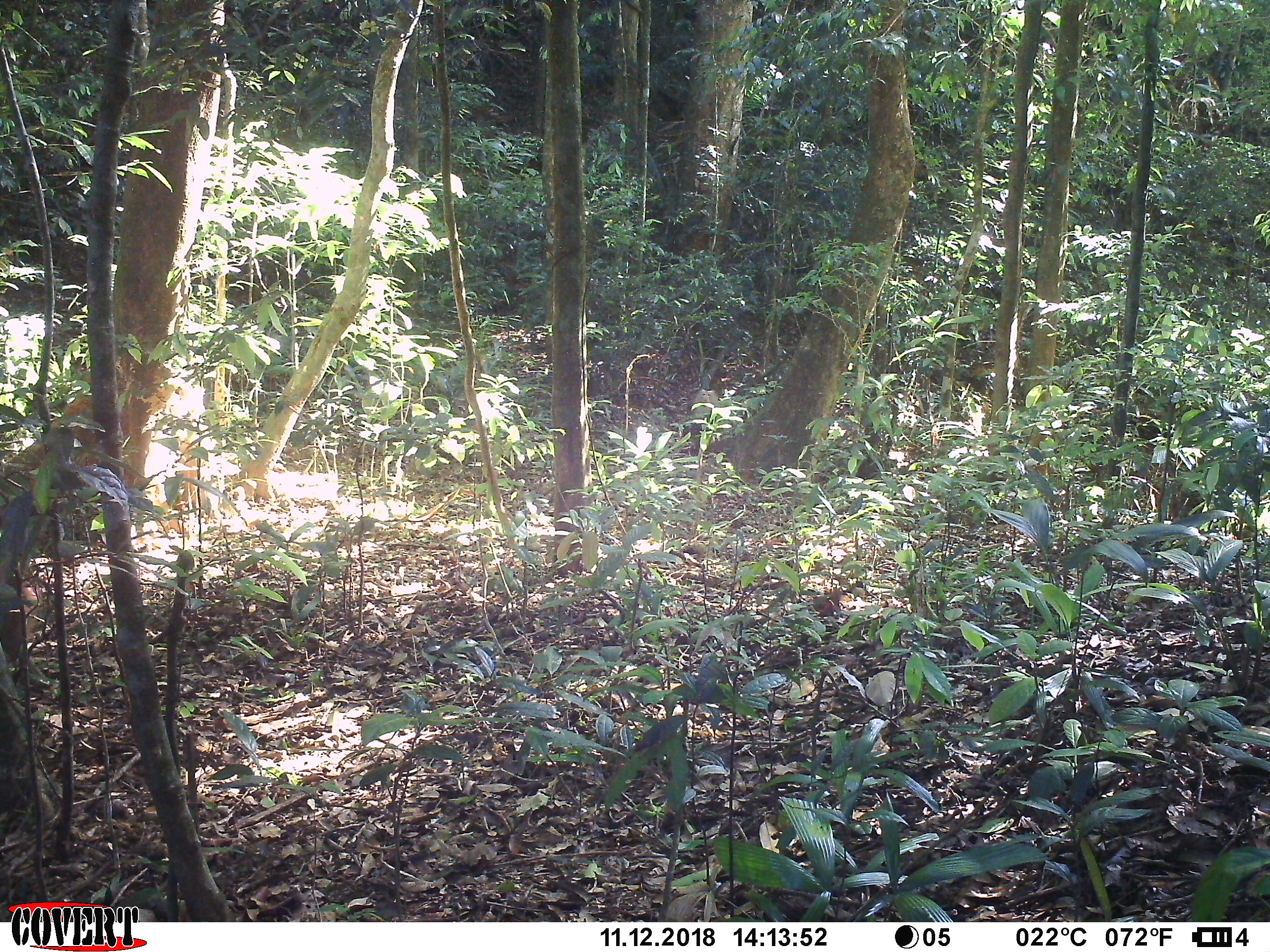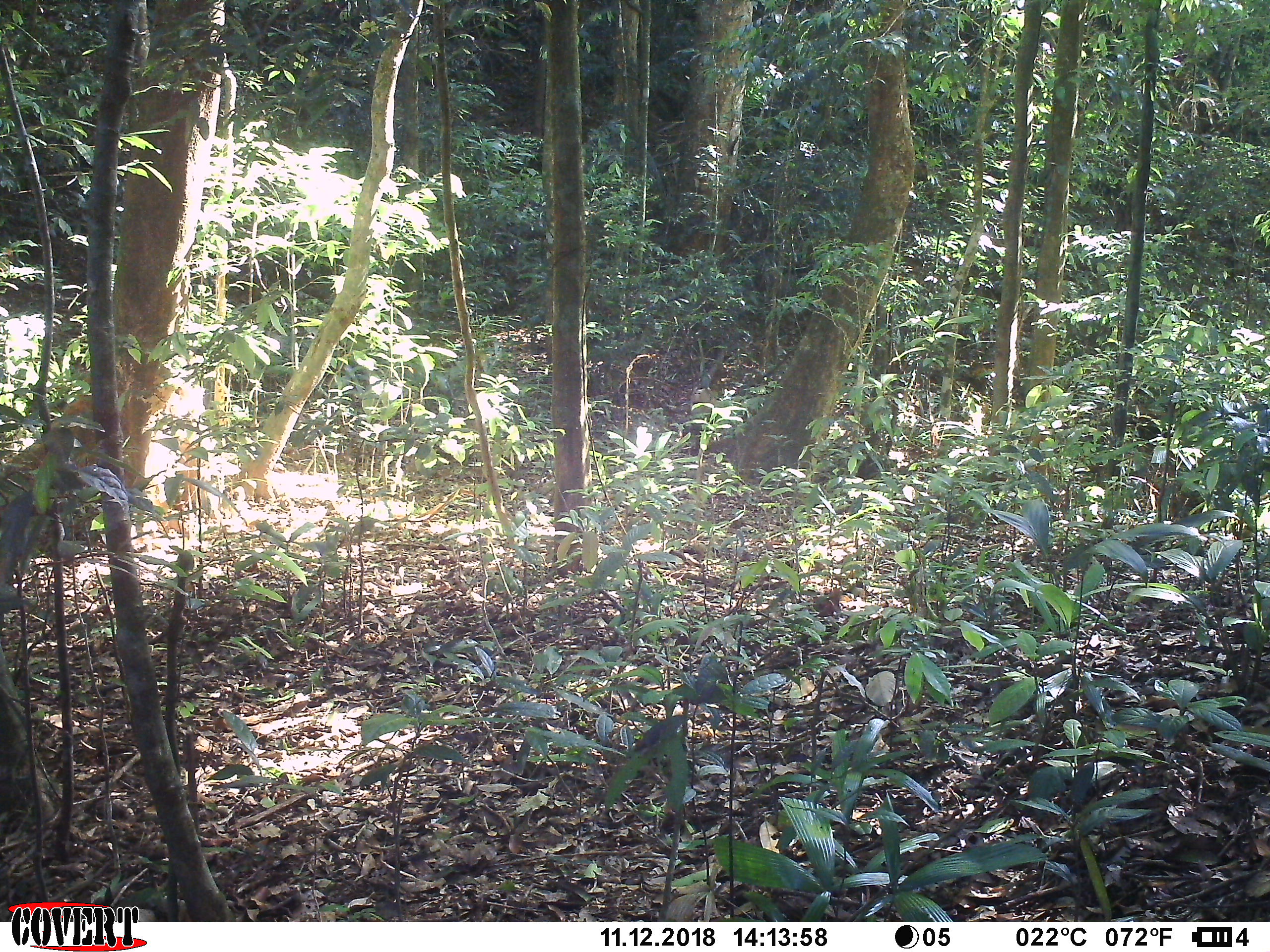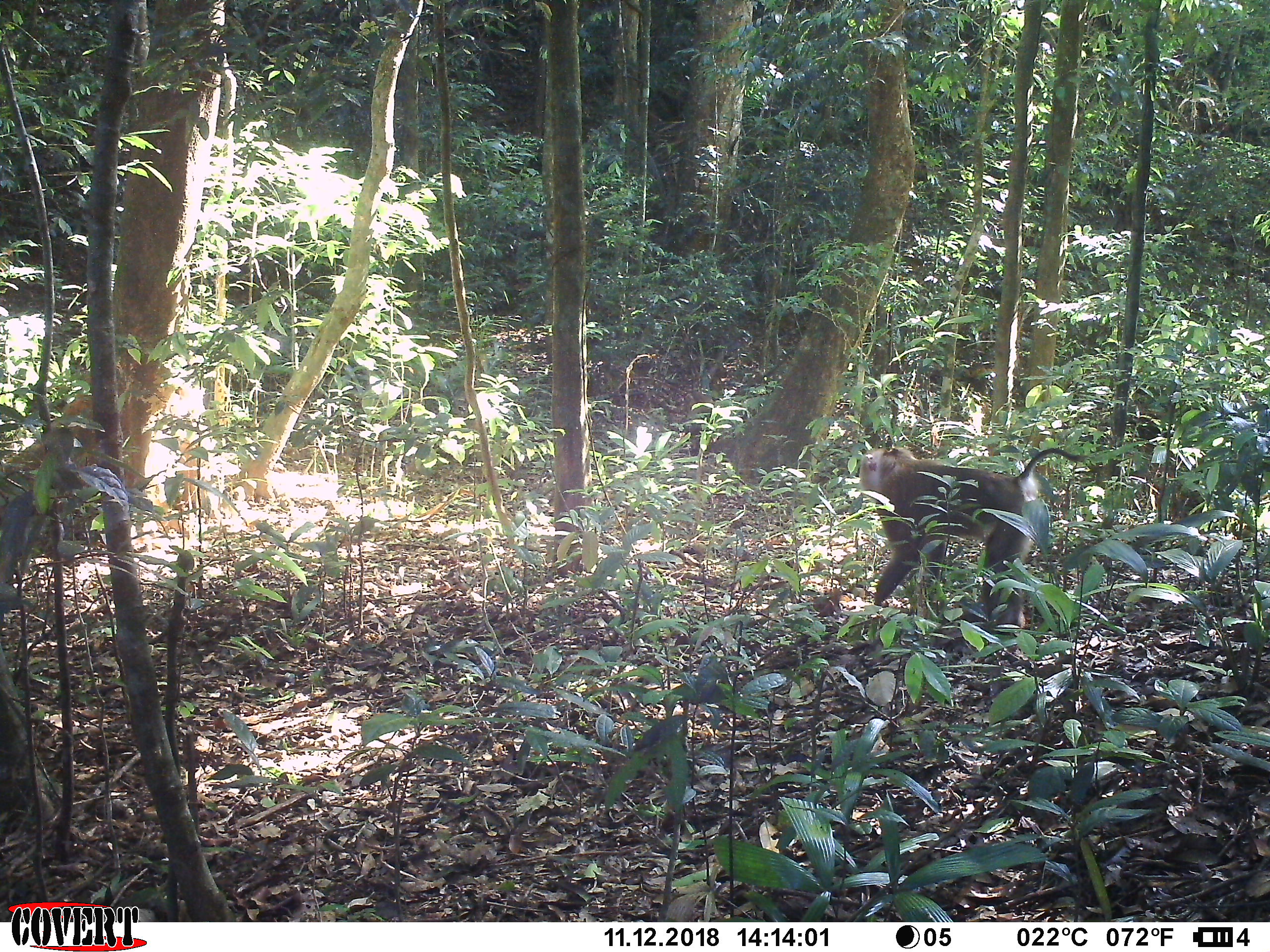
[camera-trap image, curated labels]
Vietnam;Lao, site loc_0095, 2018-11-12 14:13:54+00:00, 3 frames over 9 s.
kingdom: Animalia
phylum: Chordata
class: Mammalia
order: Primates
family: Cercopithecidae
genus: Macaca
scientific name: Macaca nemestrina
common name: pig-tailed macaque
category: pig tailed macaque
Pig tailed macaque (pig-tailed macaque) (Macaca nemestrina). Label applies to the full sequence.